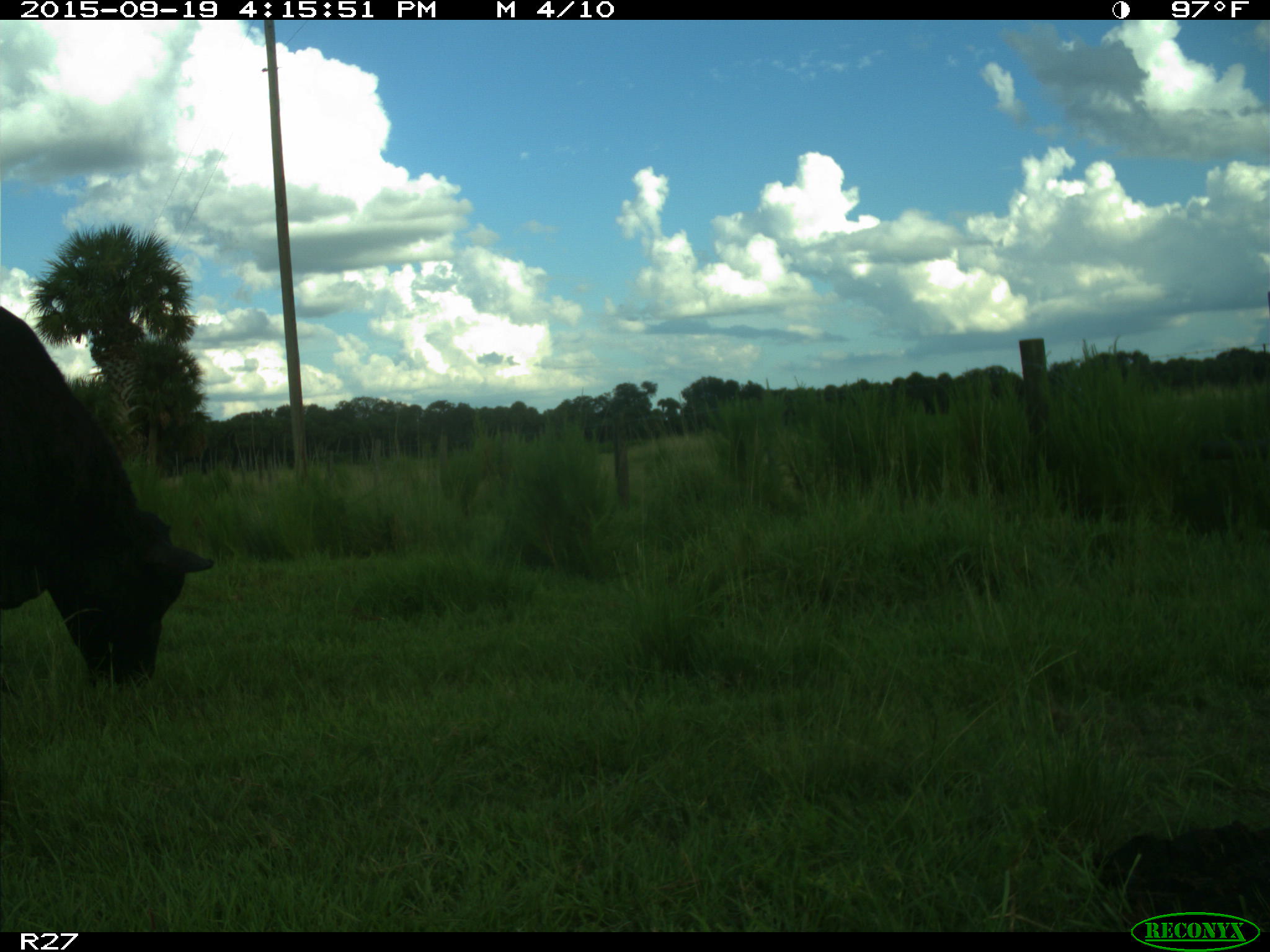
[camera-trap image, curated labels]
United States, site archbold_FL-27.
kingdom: Animalia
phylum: Chordata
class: Mammalia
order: Artiodactyla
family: Bovidae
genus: Bos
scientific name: Bos taurus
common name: domestic cow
Bos taurus (domestic cow).